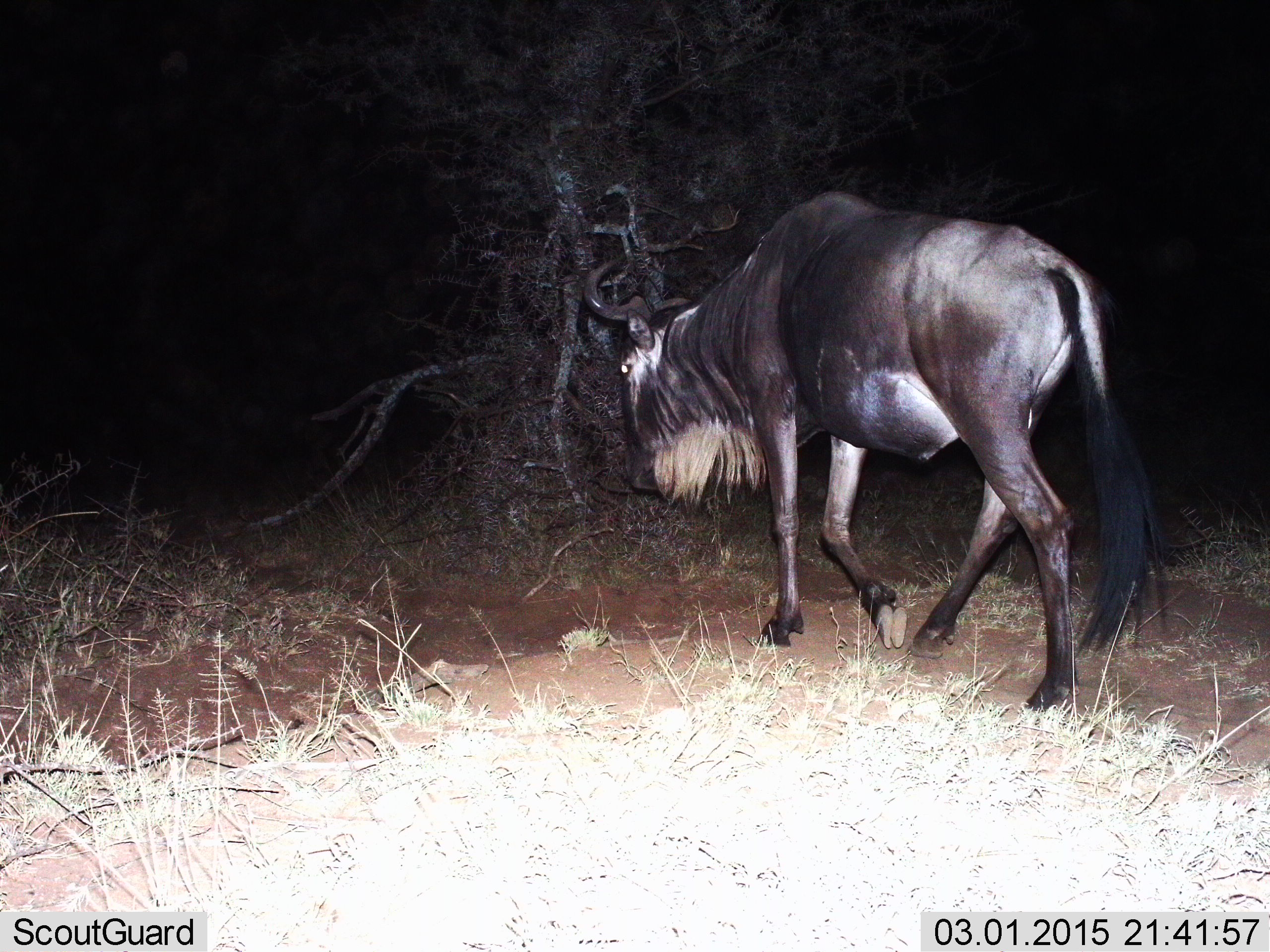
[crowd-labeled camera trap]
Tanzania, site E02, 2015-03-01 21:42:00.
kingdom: Animalia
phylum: Chordata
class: Mammalia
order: Artiodactyla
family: Bovidae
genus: Connochaetes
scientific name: Connochaetes taurinus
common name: blue wildebeest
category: wildebeest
Wildebeest (blue wildebeest) (Connochaetes taurinus), count 1. Behavior (volunteer vote fractions): standing 10%, resting 0%, moving 90%, interacting 0%. Young present (vote fraction): 0%. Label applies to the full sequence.